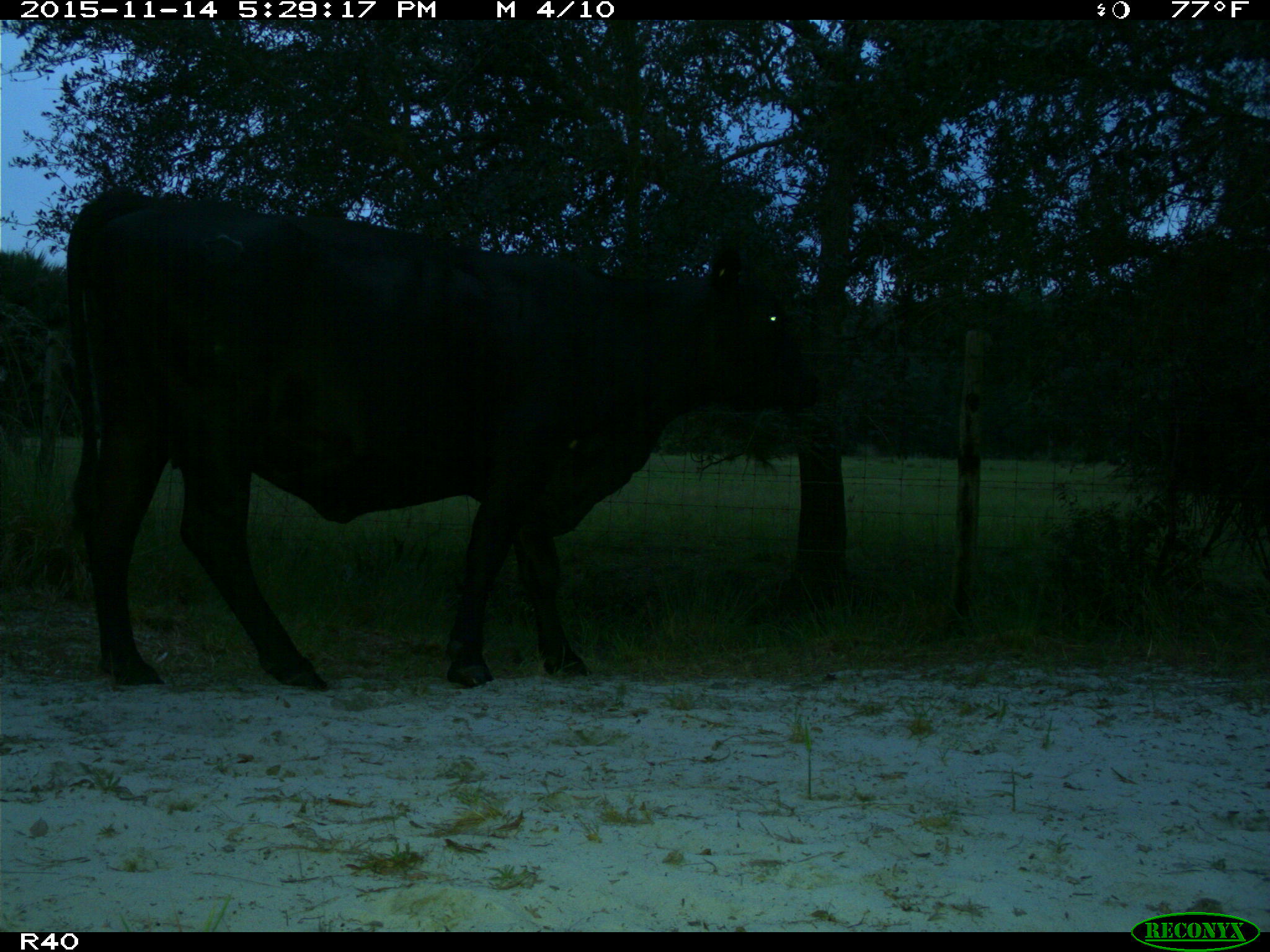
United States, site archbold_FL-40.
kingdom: Animalia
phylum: Chordata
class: Mammalia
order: Artiodactyla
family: Bovidae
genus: Bos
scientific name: Bos taurus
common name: domestic cow